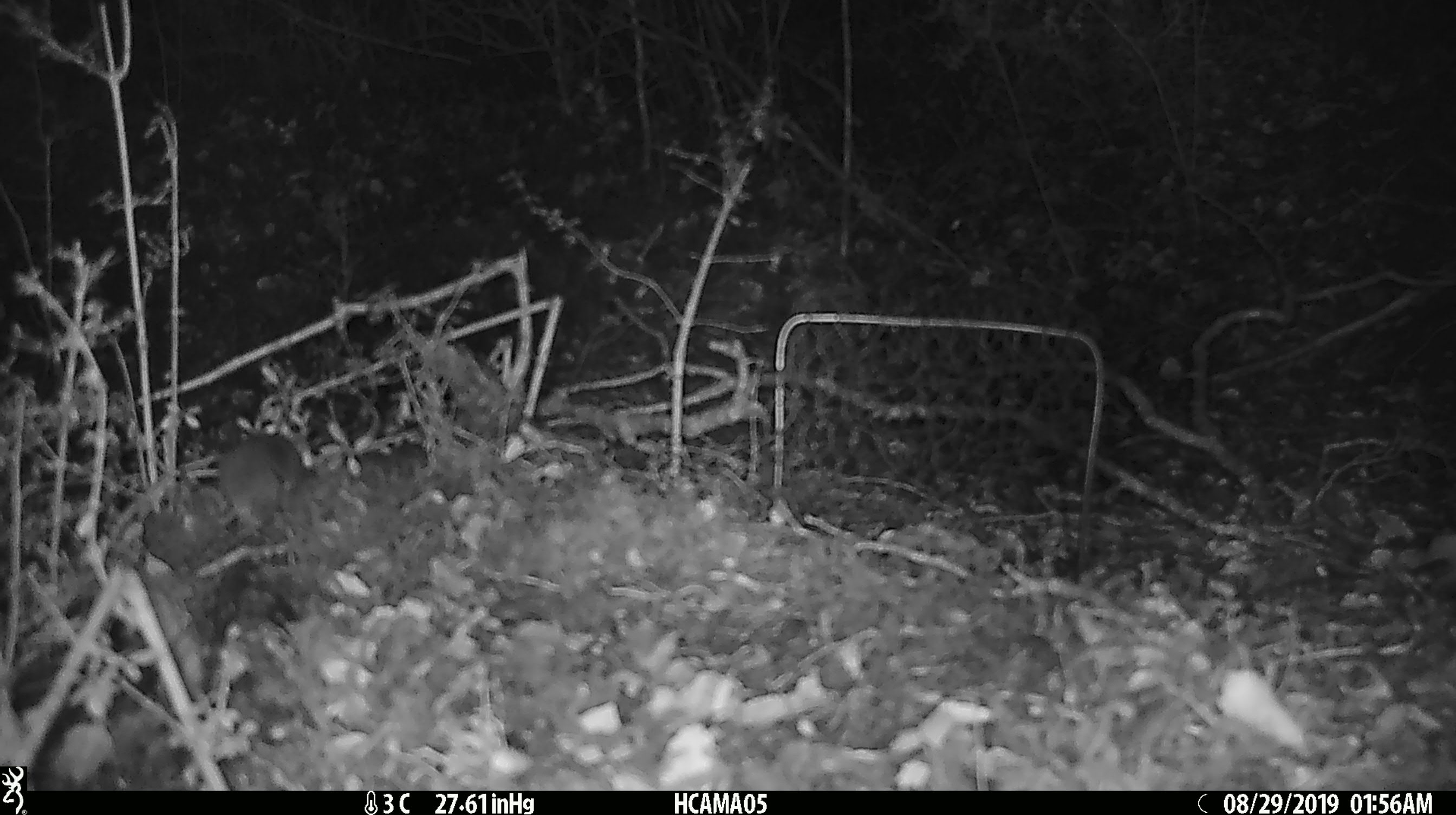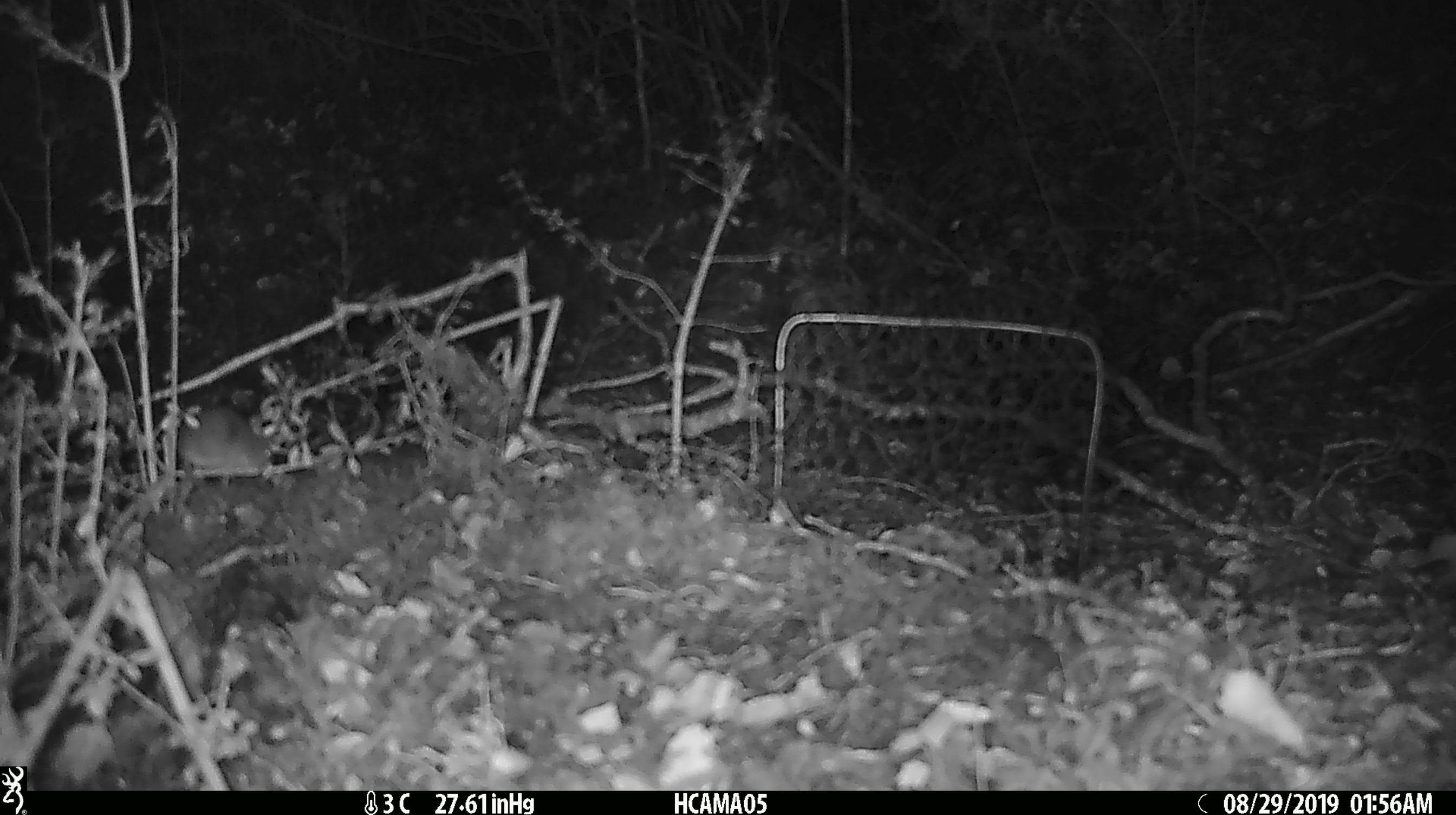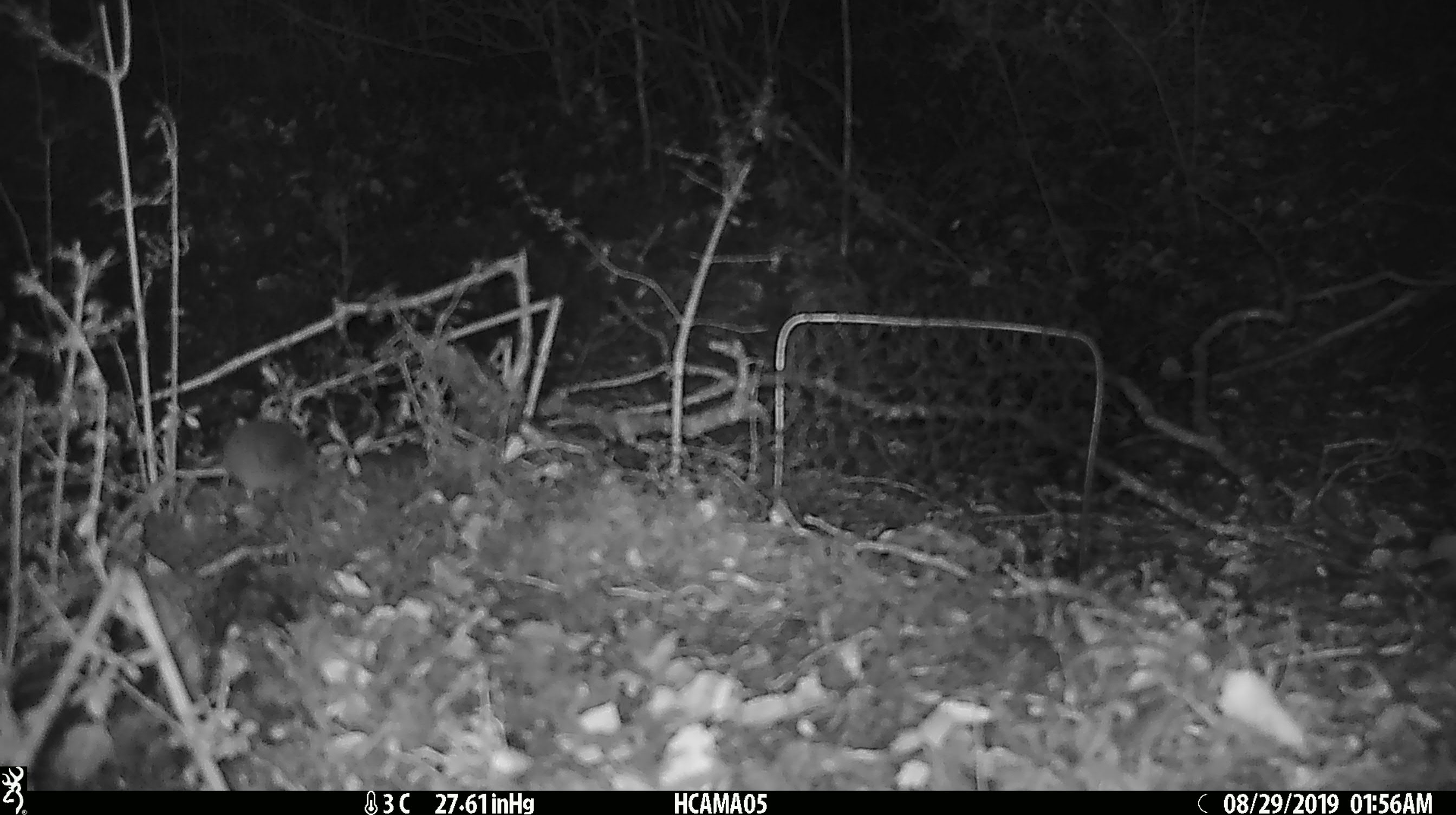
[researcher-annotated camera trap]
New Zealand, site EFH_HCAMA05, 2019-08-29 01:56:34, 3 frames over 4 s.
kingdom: Animalia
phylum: Chordata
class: Mammalia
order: Rodentia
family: Muridae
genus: Mus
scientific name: Mus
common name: mouse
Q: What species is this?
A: Mouse (Mus).